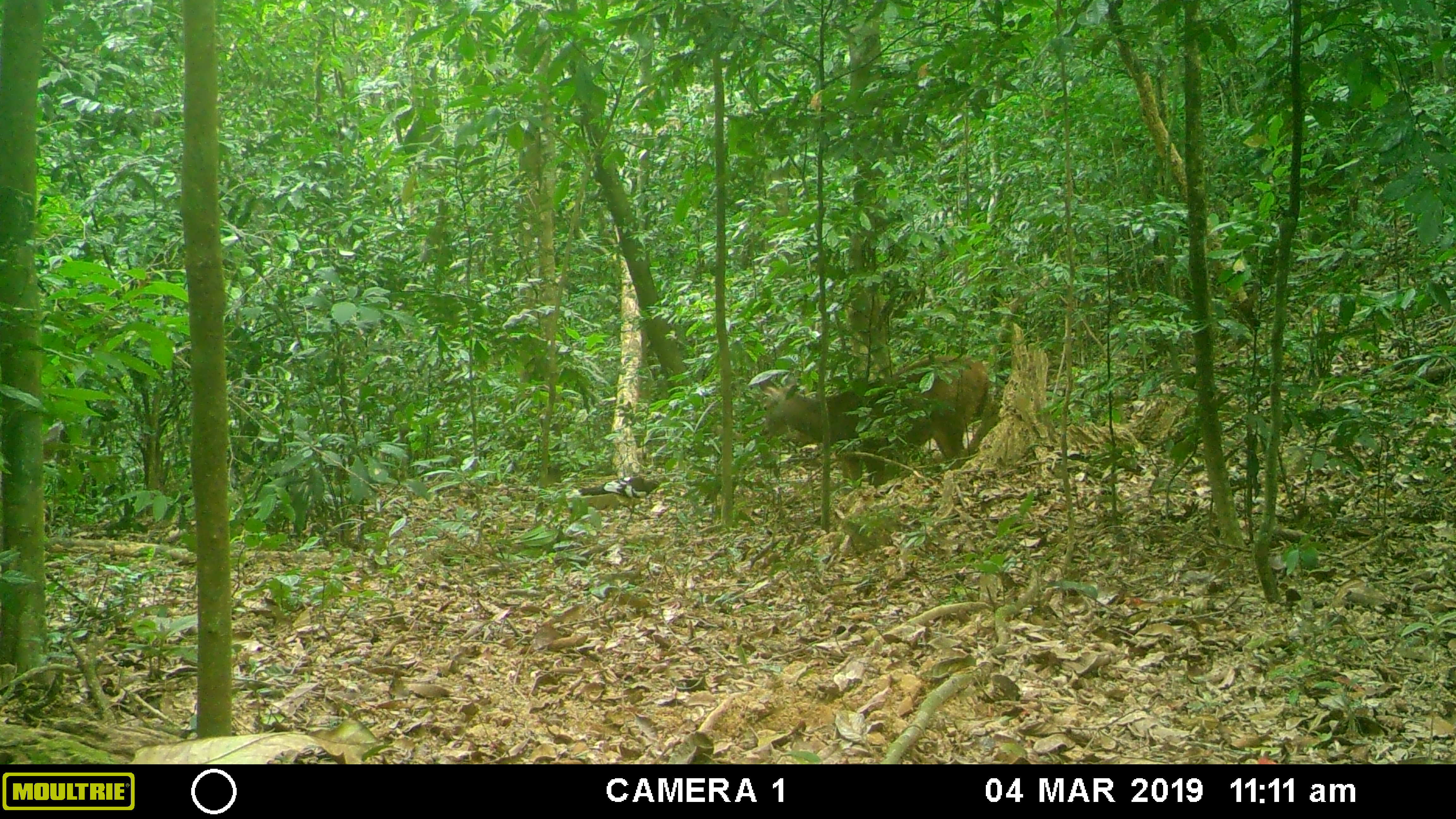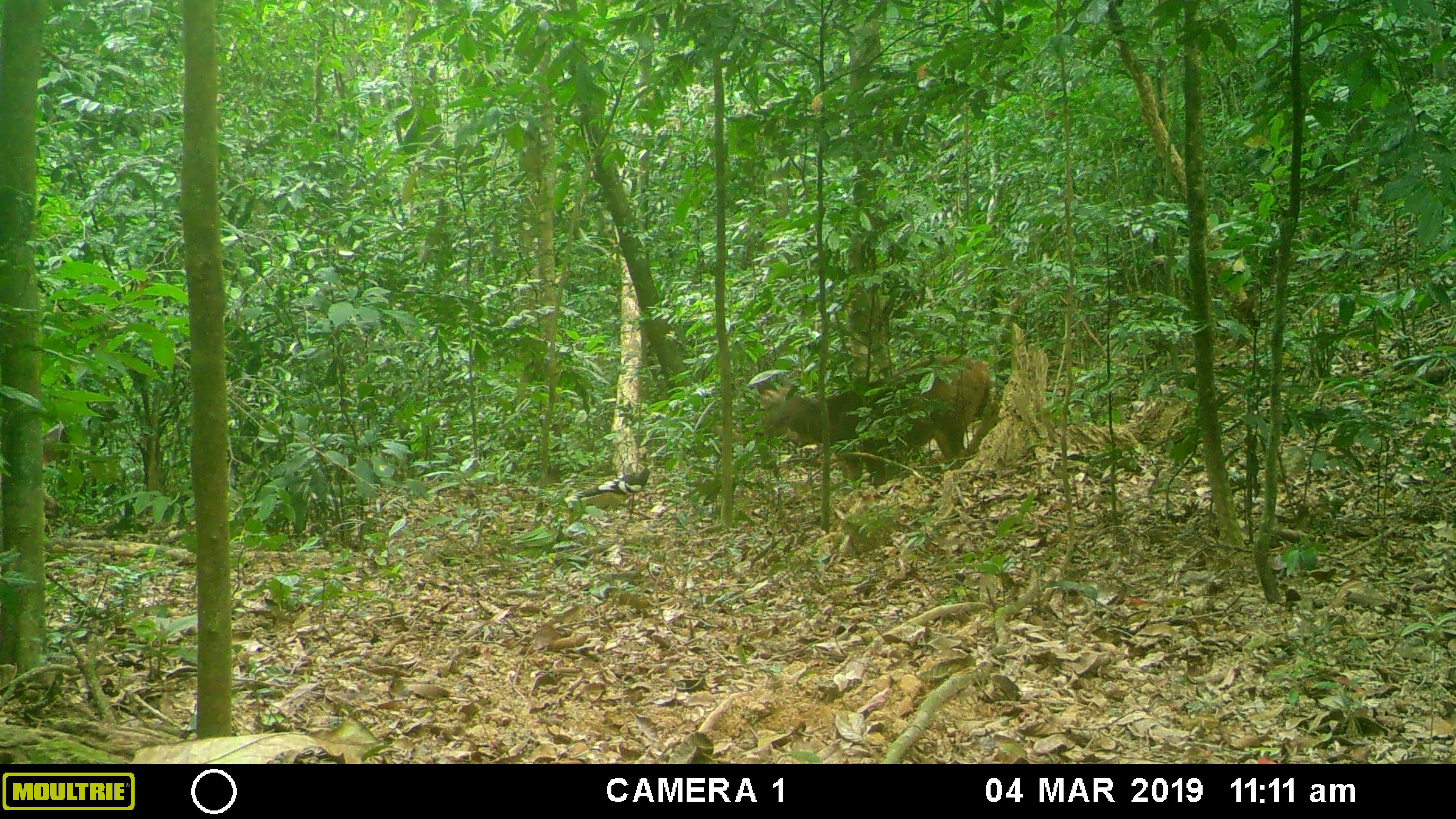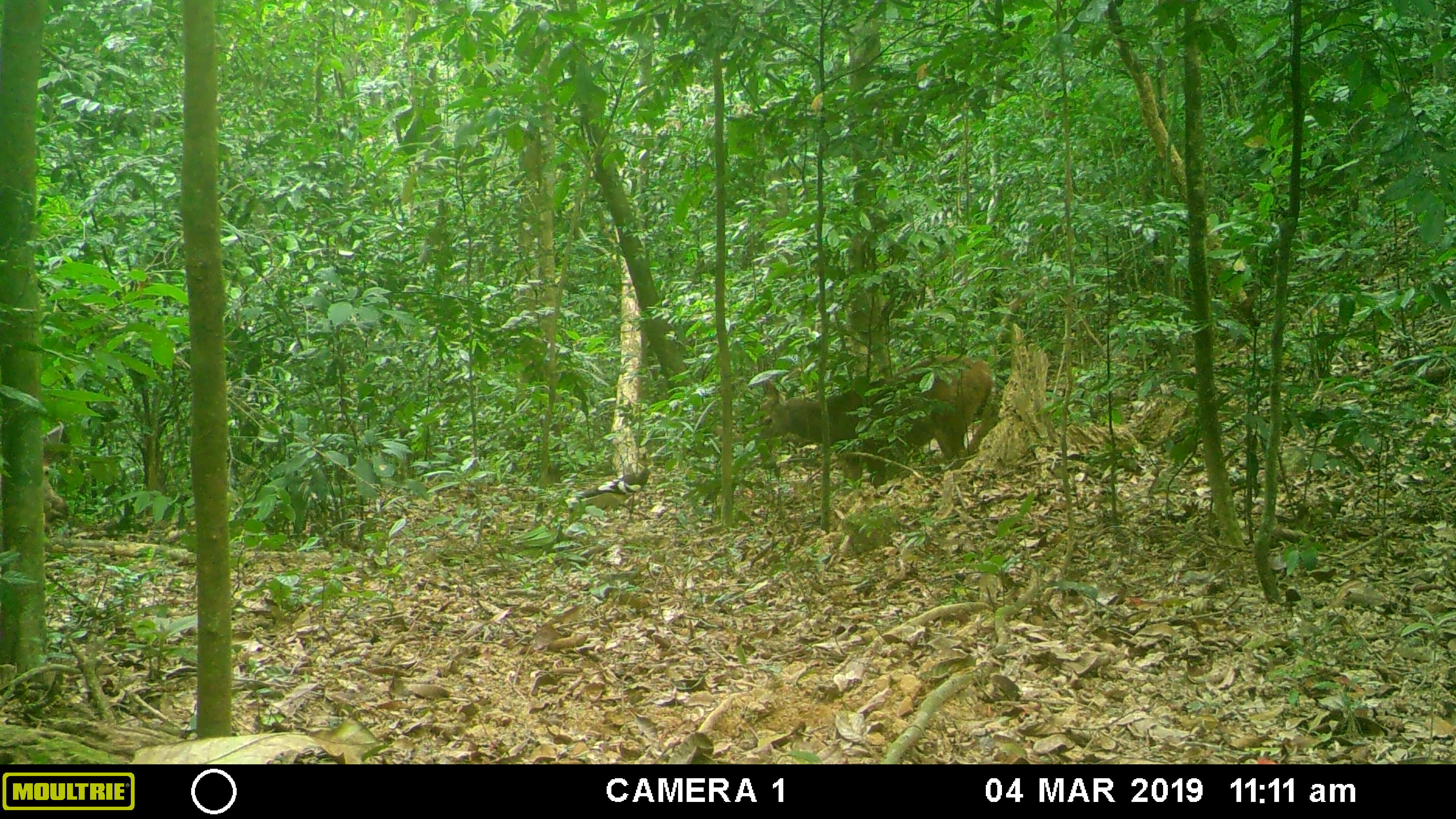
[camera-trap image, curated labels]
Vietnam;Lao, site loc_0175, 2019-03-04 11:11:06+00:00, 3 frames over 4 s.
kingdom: Animalia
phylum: Chordata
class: Mammalia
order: Artiodactyla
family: Cervidae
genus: Rusa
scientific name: Rusa unicolor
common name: sambar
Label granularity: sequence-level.